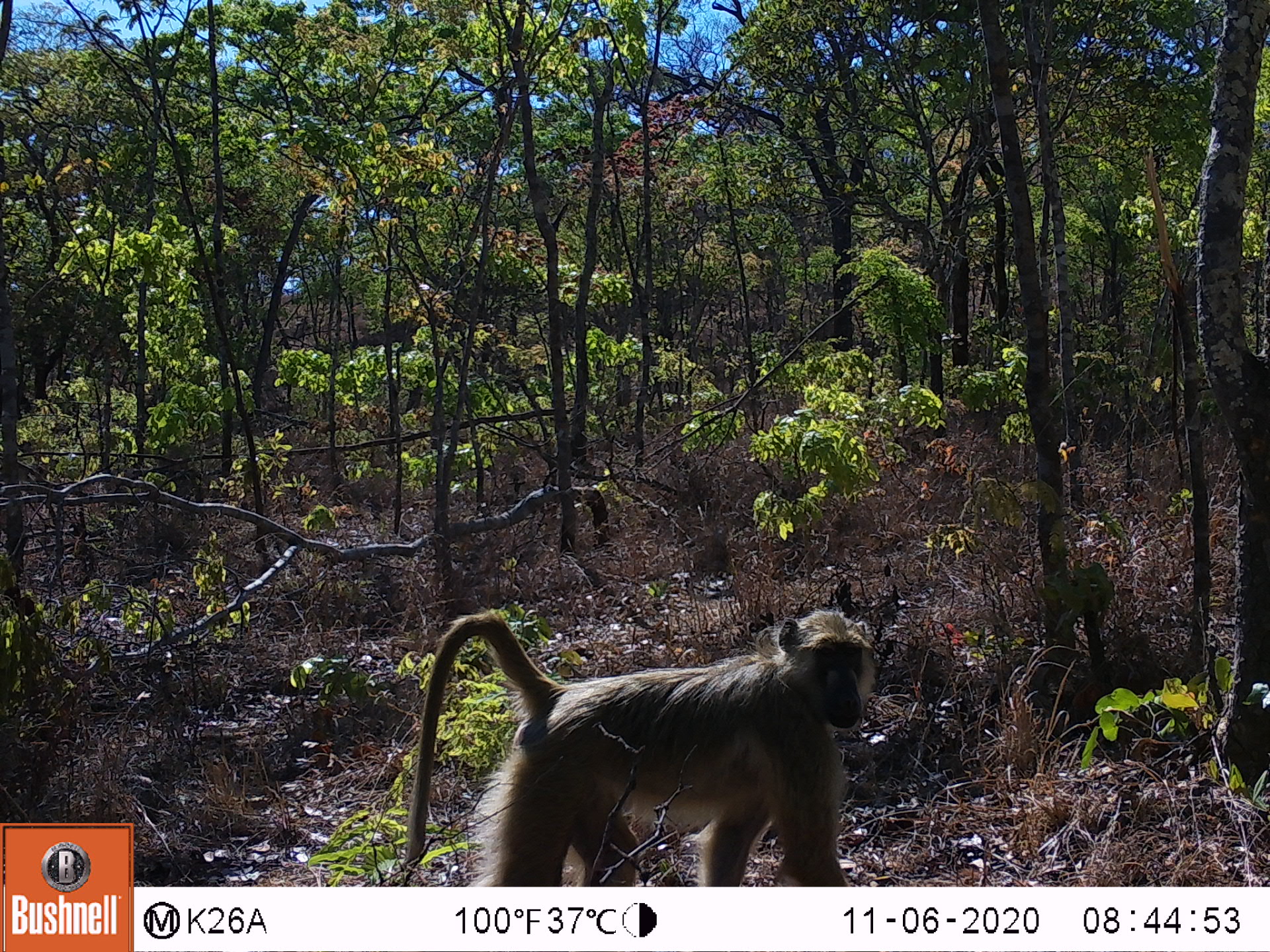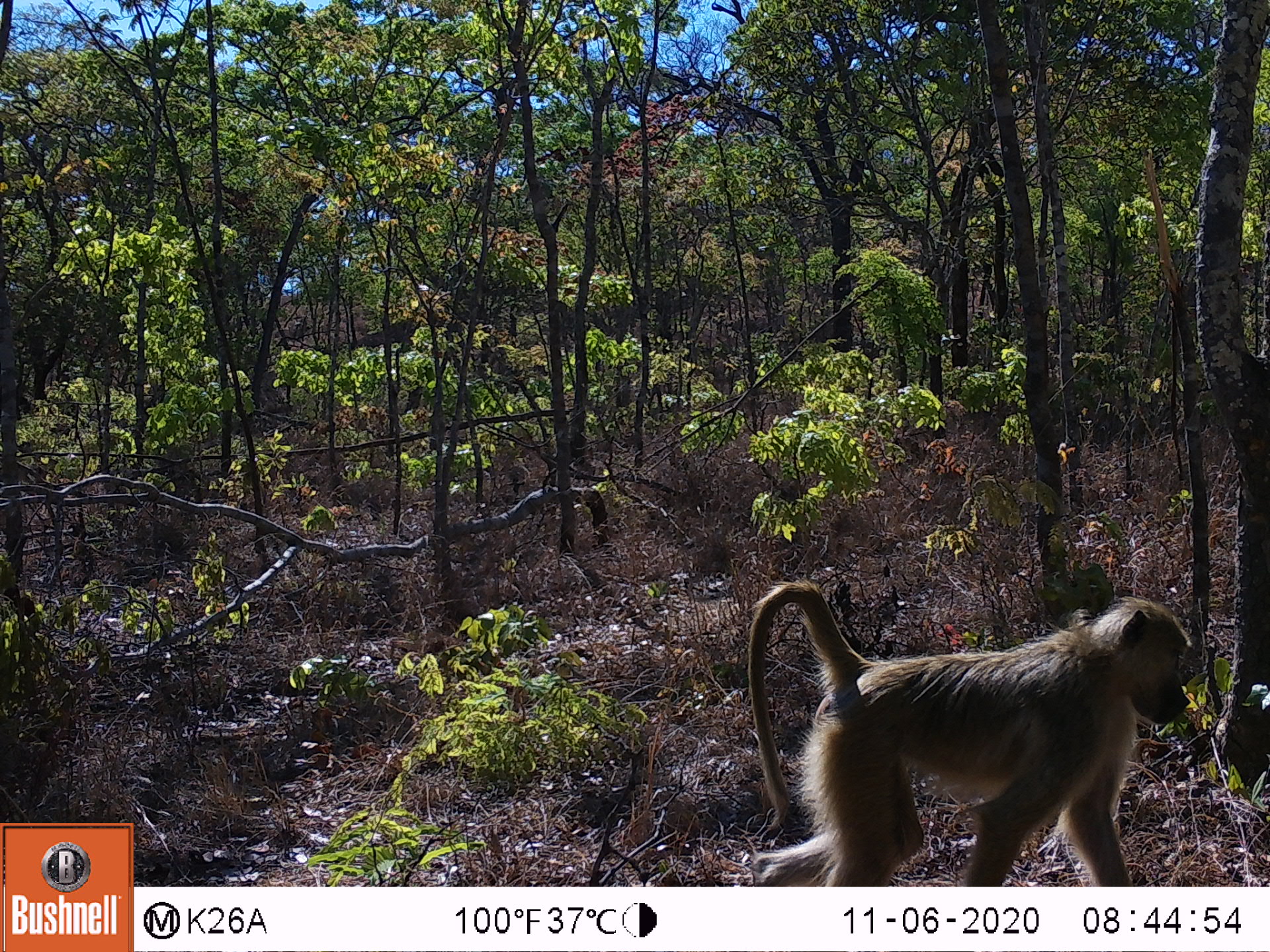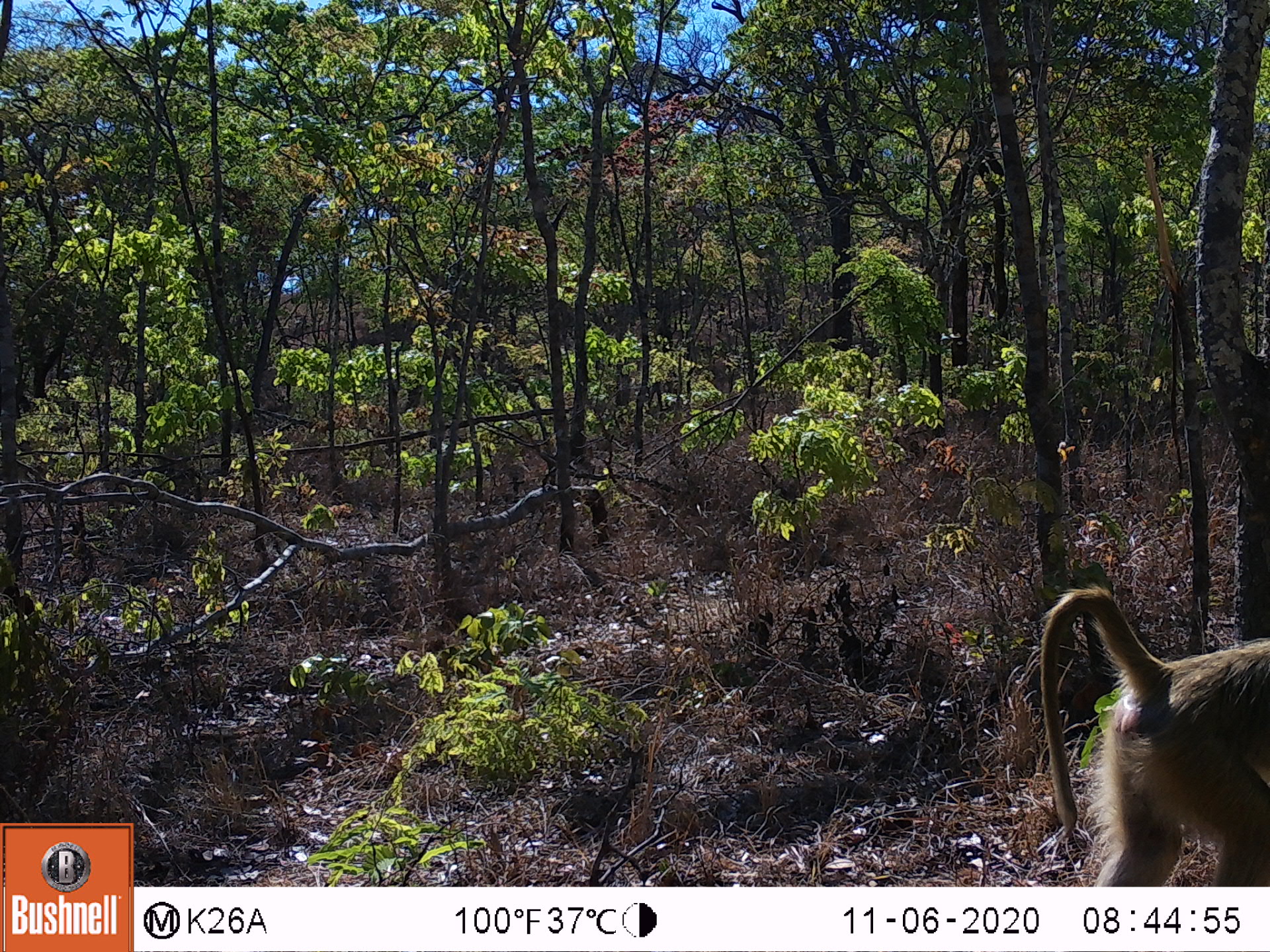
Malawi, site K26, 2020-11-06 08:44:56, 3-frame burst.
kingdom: Animalia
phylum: Chordata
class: Mammalia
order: Primates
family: Cercopithecidae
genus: Papio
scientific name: Papio cynocephalus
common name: yellow baboon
Yellow baboon (Papio cynocephalus), count 1.